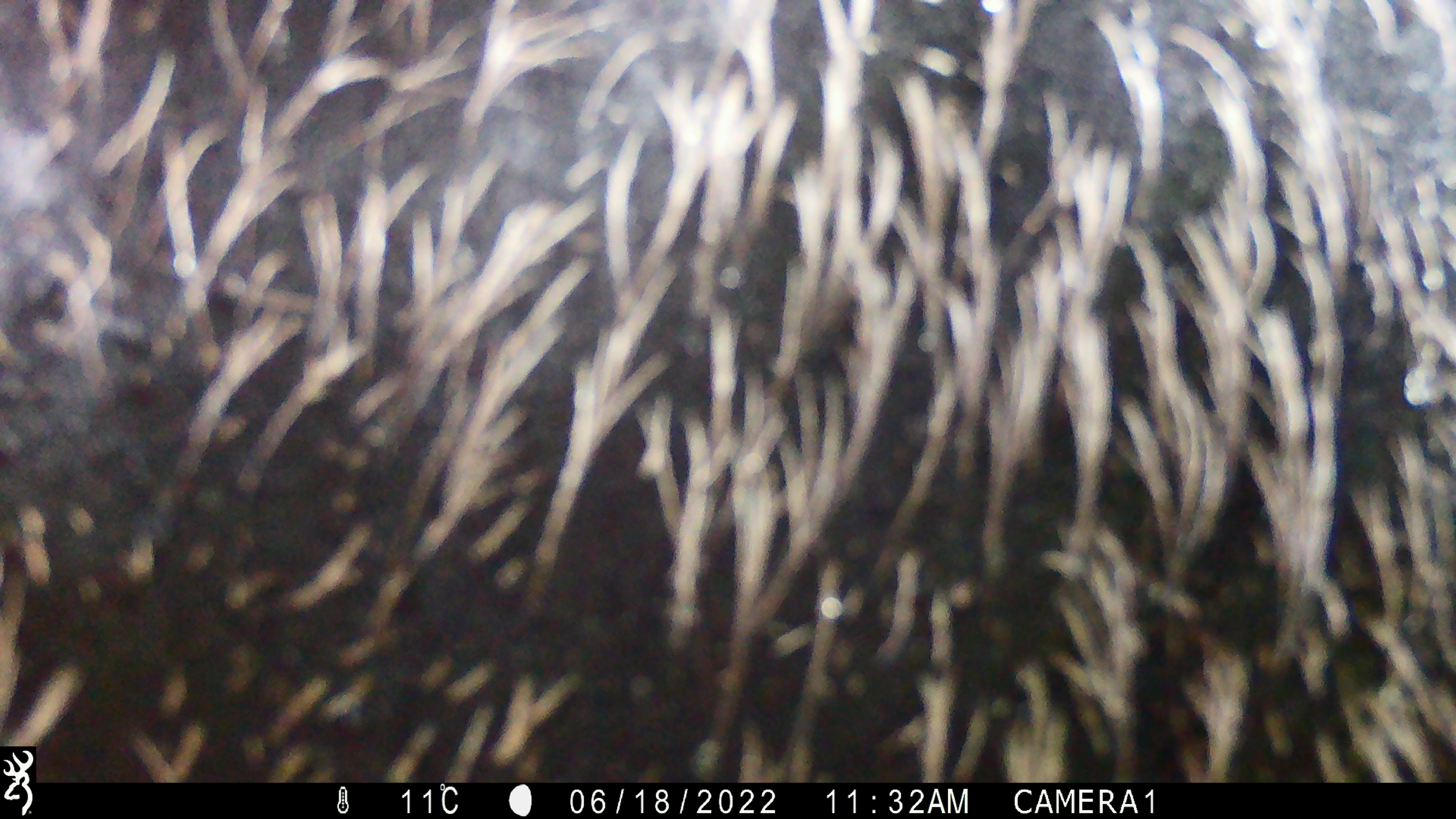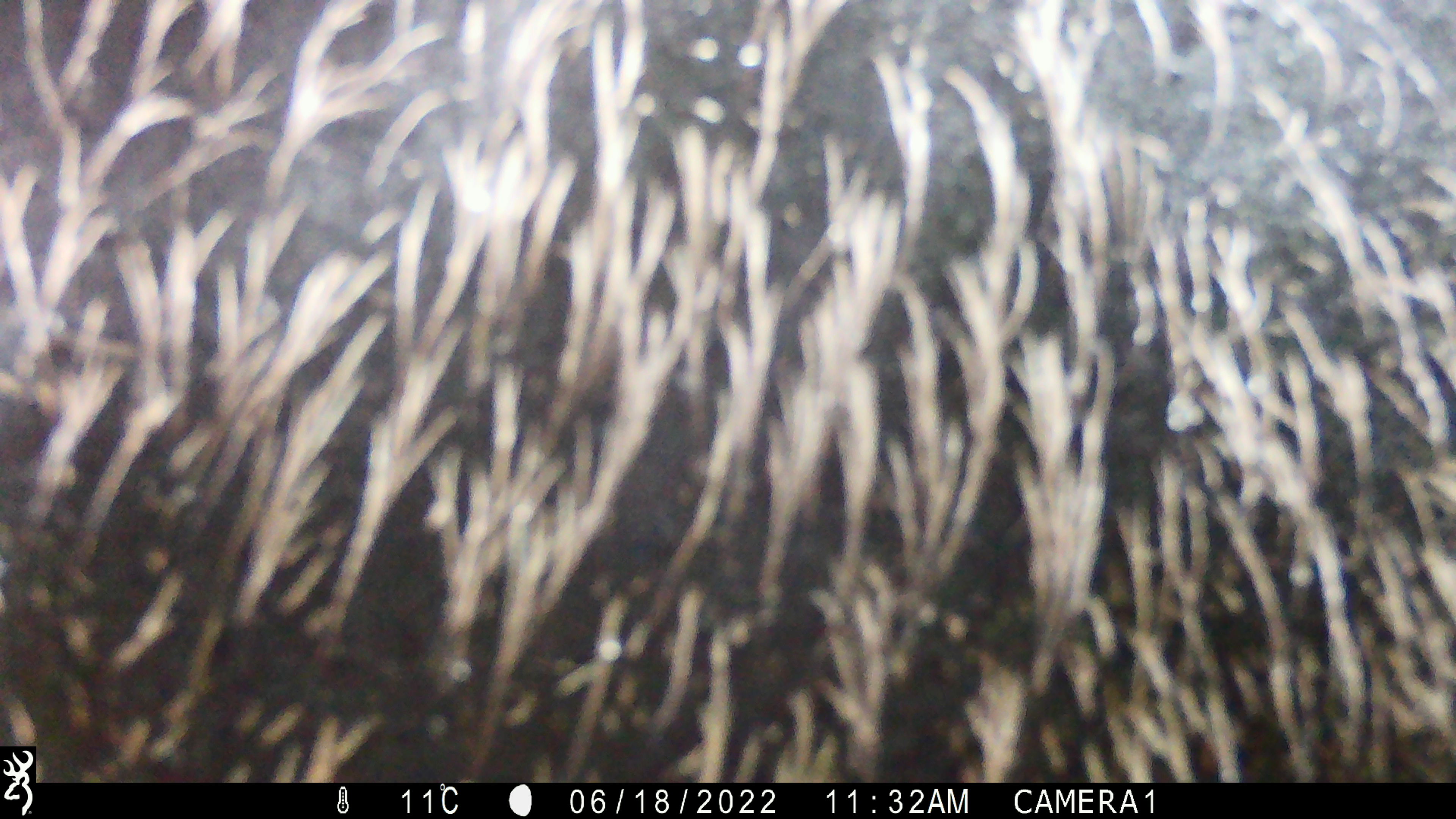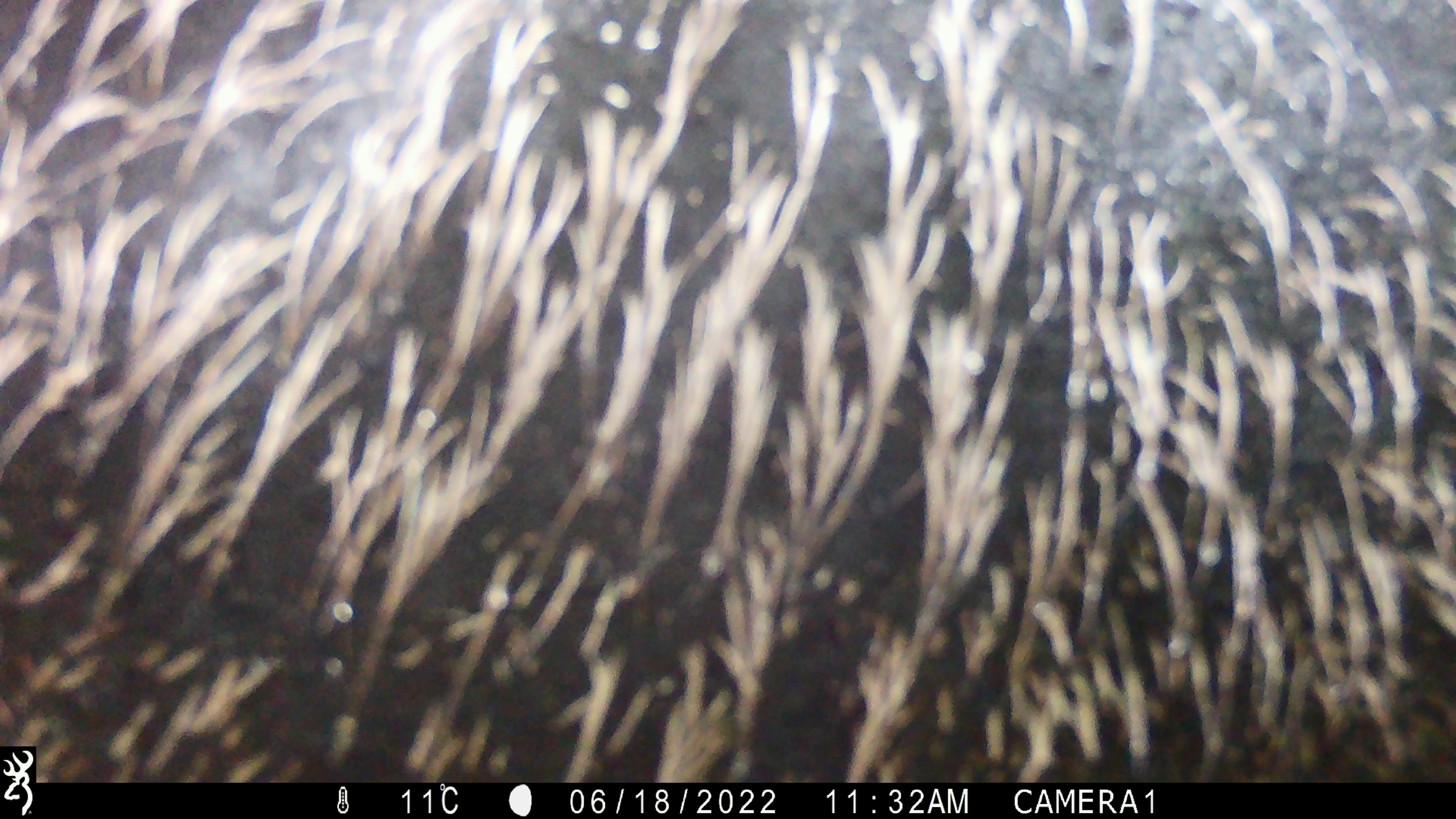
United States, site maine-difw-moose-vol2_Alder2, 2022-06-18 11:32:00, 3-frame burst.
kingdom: Animalia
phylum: Chordata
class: Mammalia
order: Artiodactyla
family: Cervidae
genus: Alces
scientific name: Alces alces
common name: moose